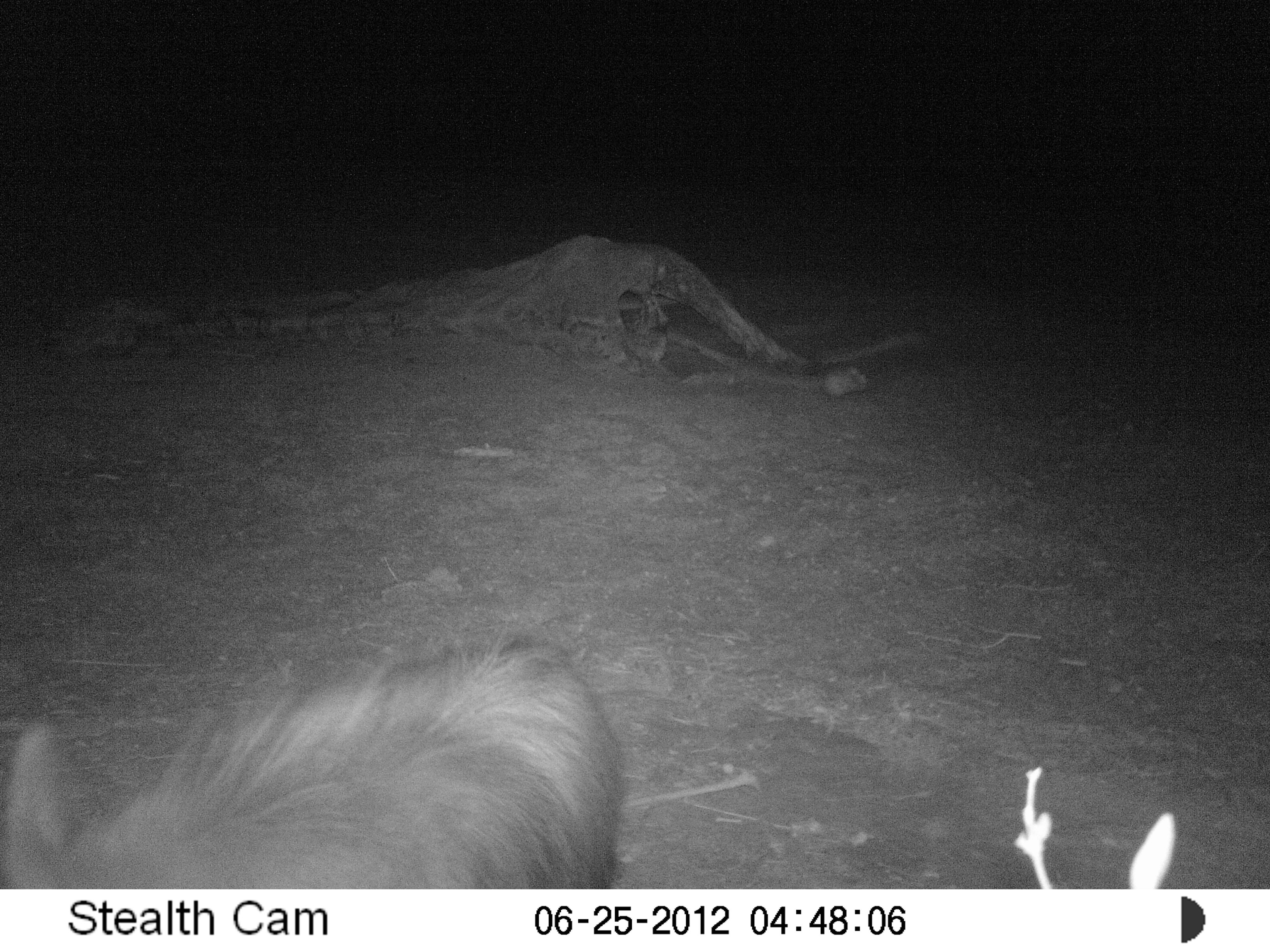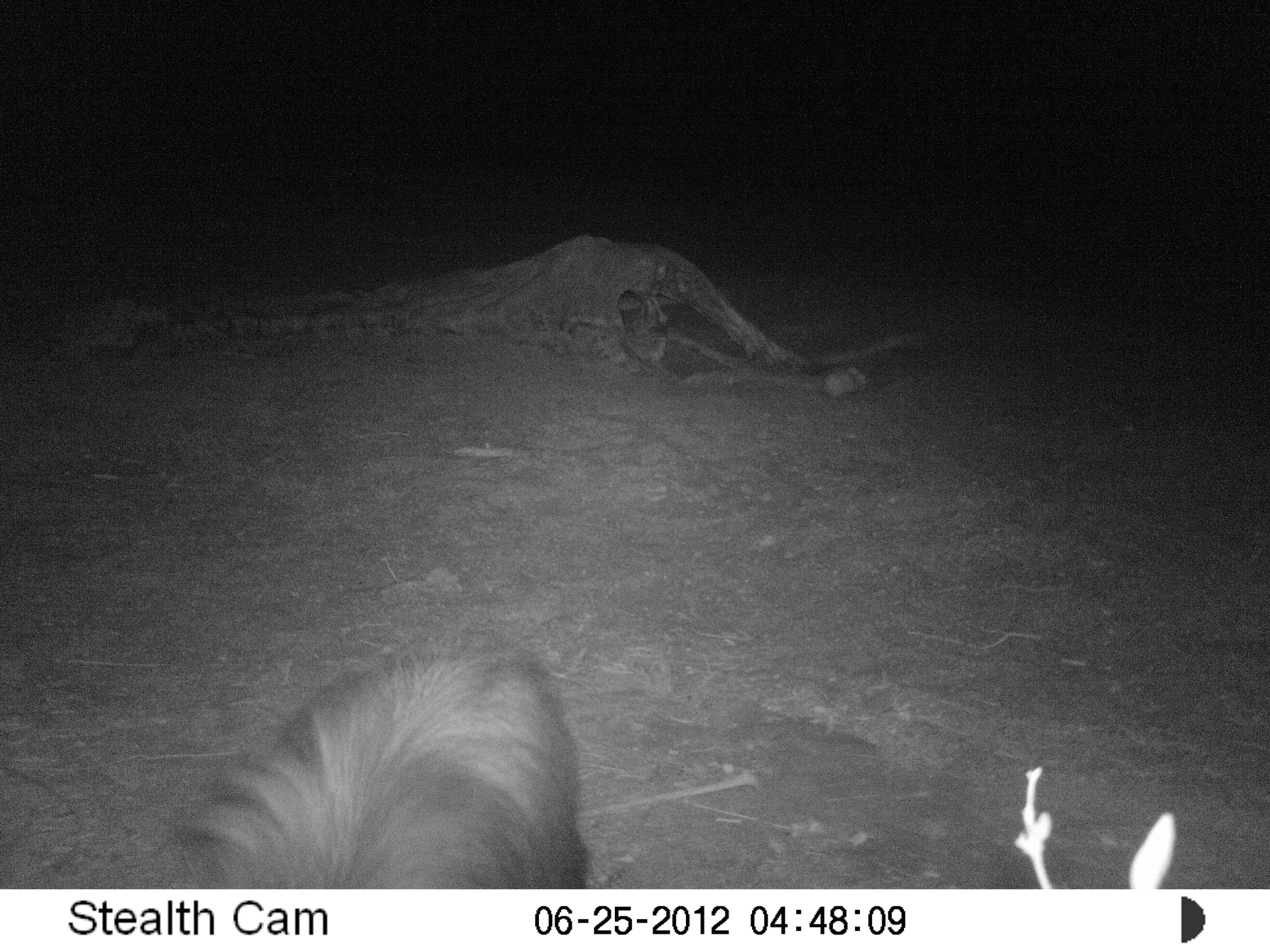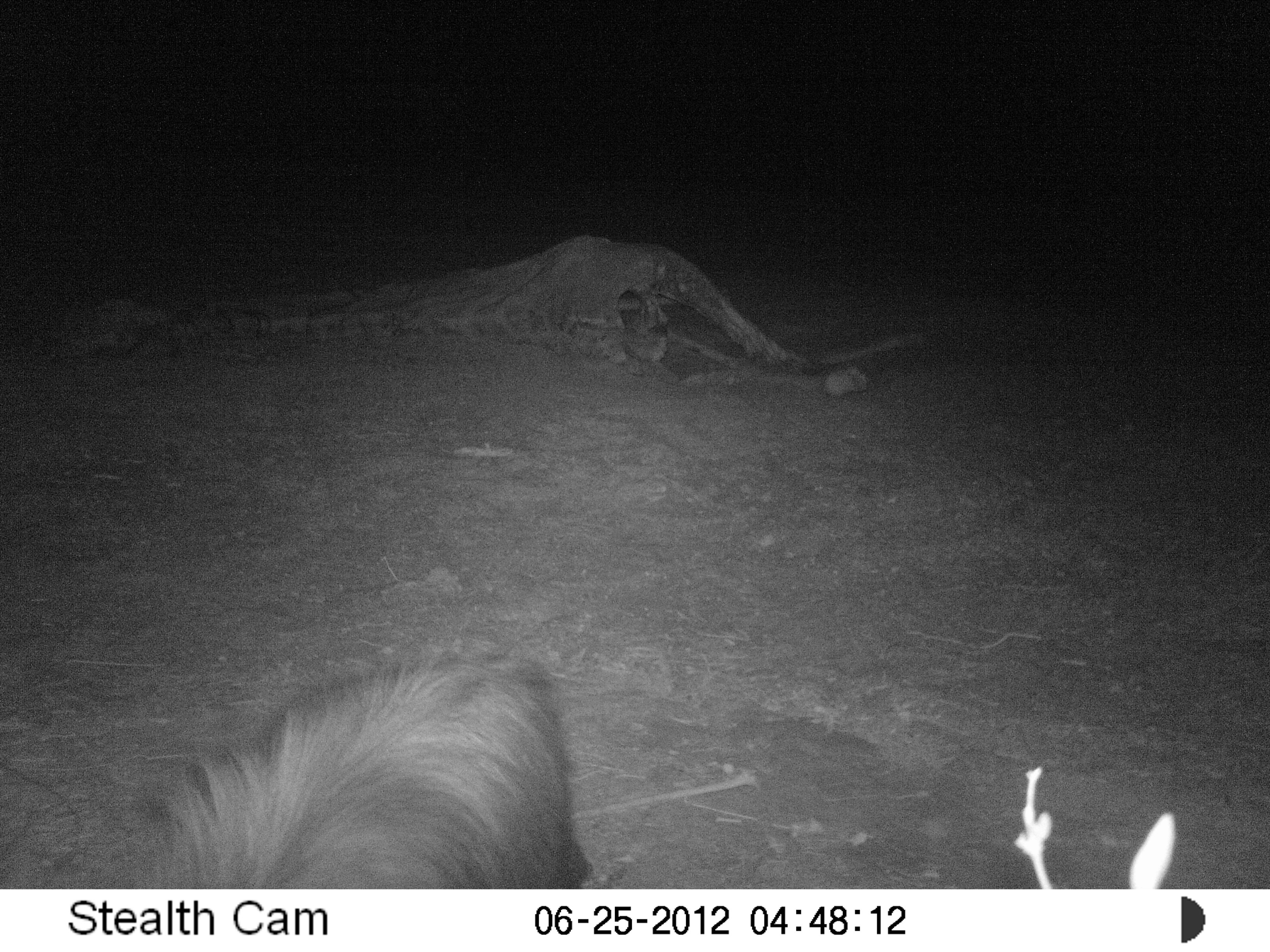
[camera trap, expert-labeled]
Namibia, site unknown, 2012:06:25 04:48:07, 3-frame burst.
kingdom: Animalia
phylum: Chordata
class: Mammalia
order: Carnivora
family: Hyaenidae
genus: Parahyaena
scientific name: Parahyaena brunnea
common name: brown hyena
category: hyaena brunnea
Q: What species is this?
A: Hyaena brunnea (brown hyena) (Parahyaena brunnea).